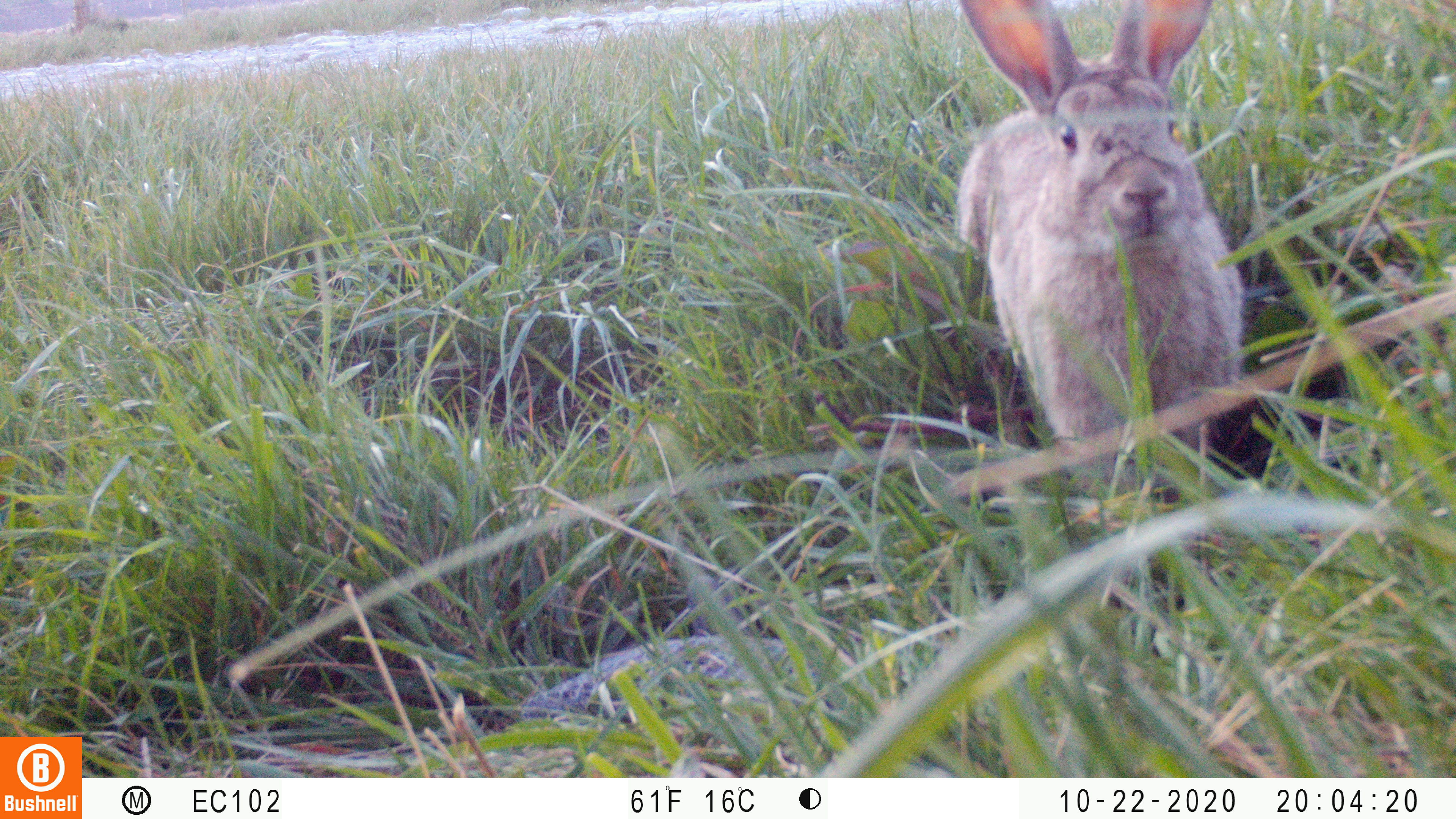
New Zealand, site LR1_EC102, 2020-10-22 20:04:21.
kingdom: Animalia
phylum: Chordata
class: Mammalia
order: Lagomorpha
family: Leporidae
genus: Oryctolagus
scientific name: Oryctolagus cuniculus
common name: european rabbit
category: rabbit